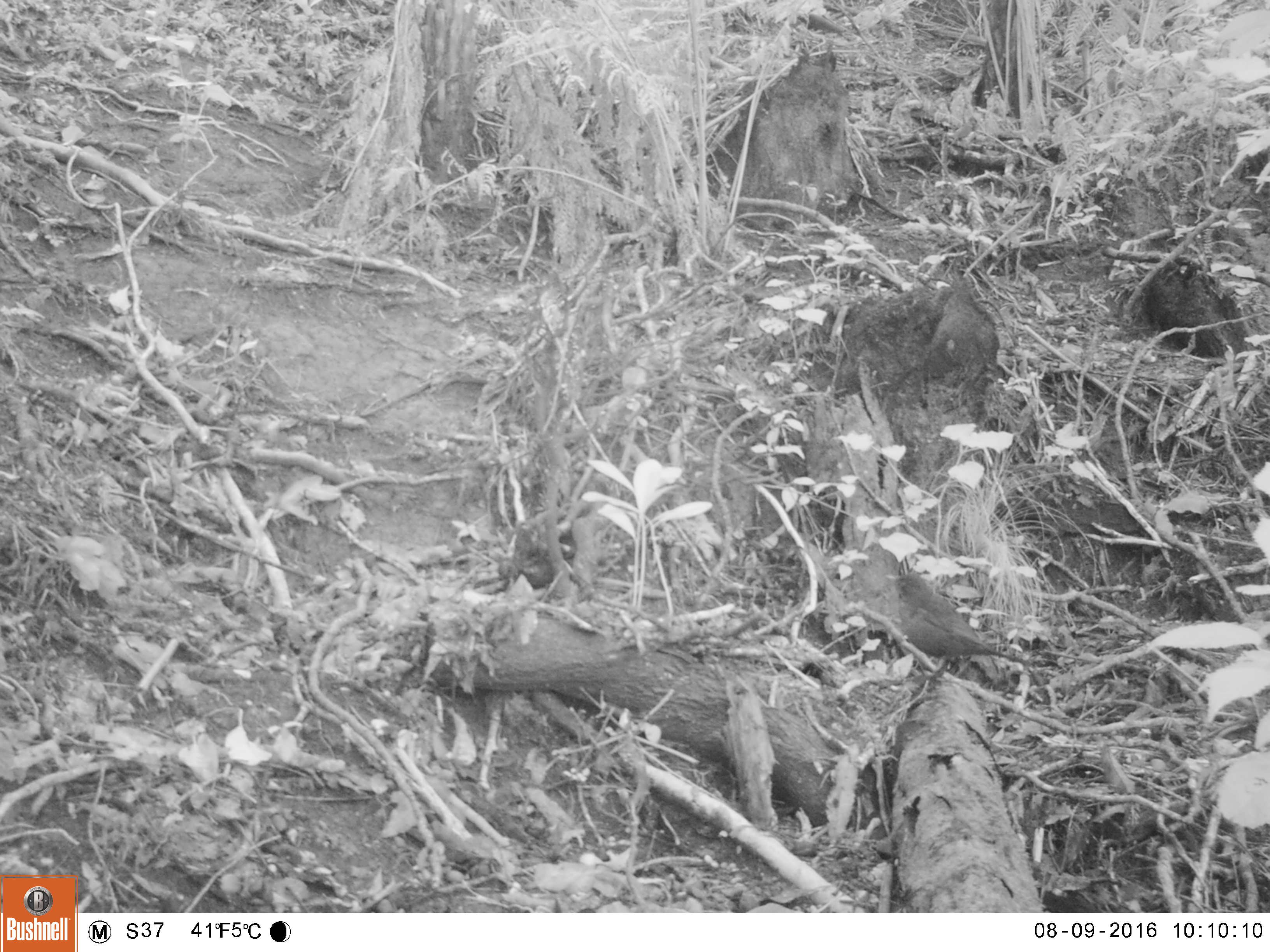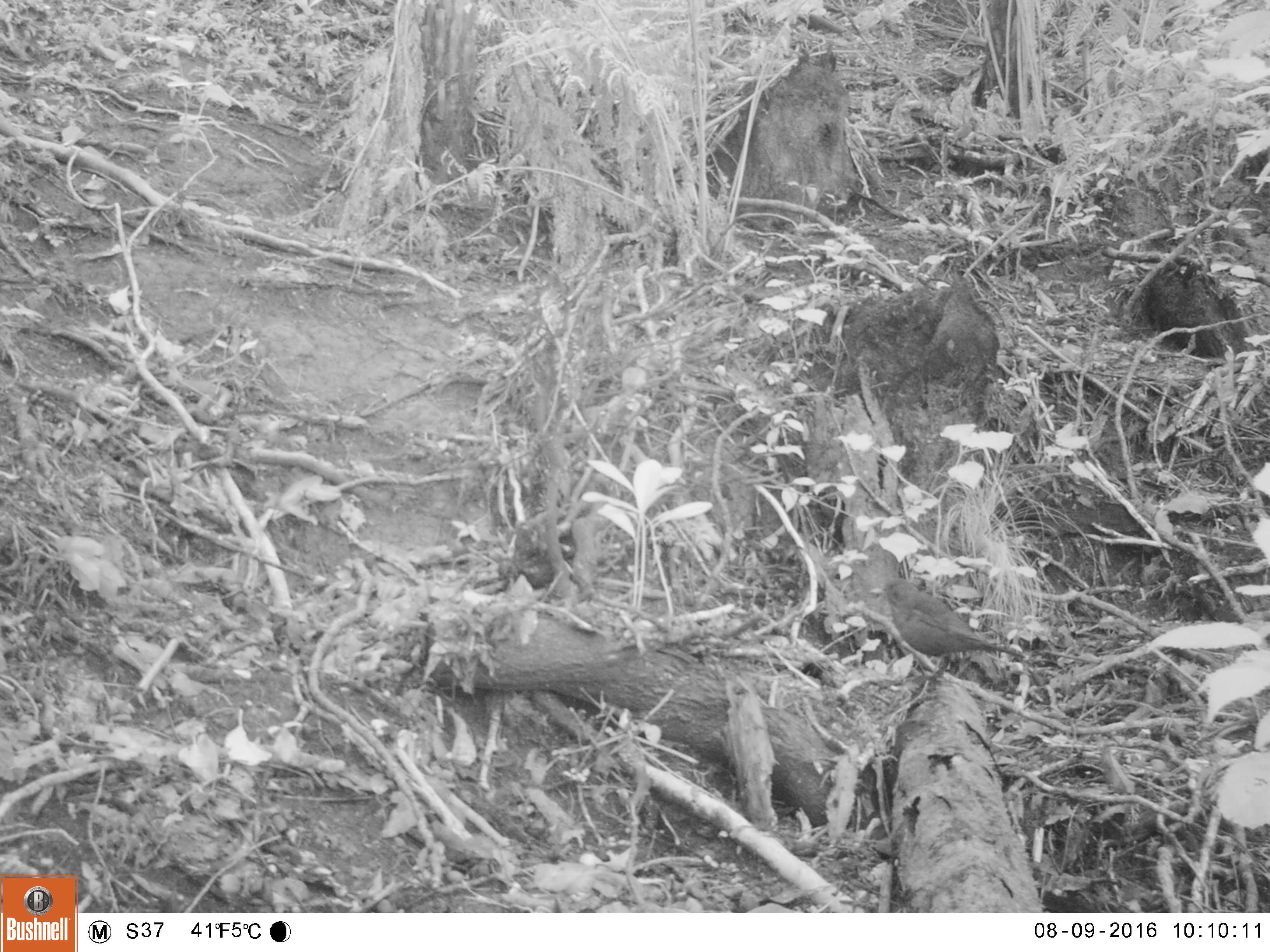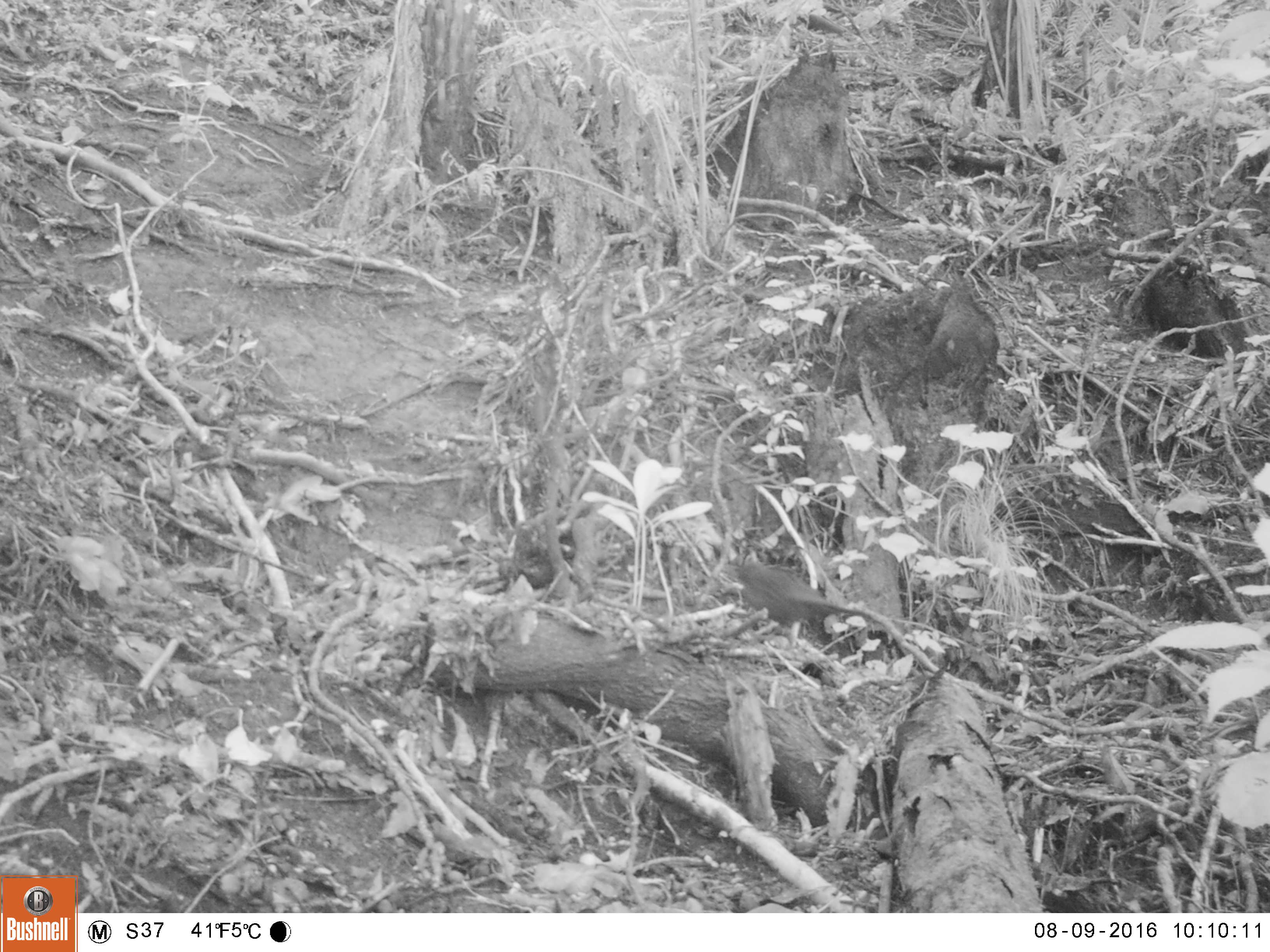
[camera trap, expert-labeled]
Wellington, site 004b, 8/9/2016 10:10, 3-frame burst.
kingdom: Animalia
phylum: Chordata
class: Aves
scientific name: Aves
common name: bird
Bird (Aves).